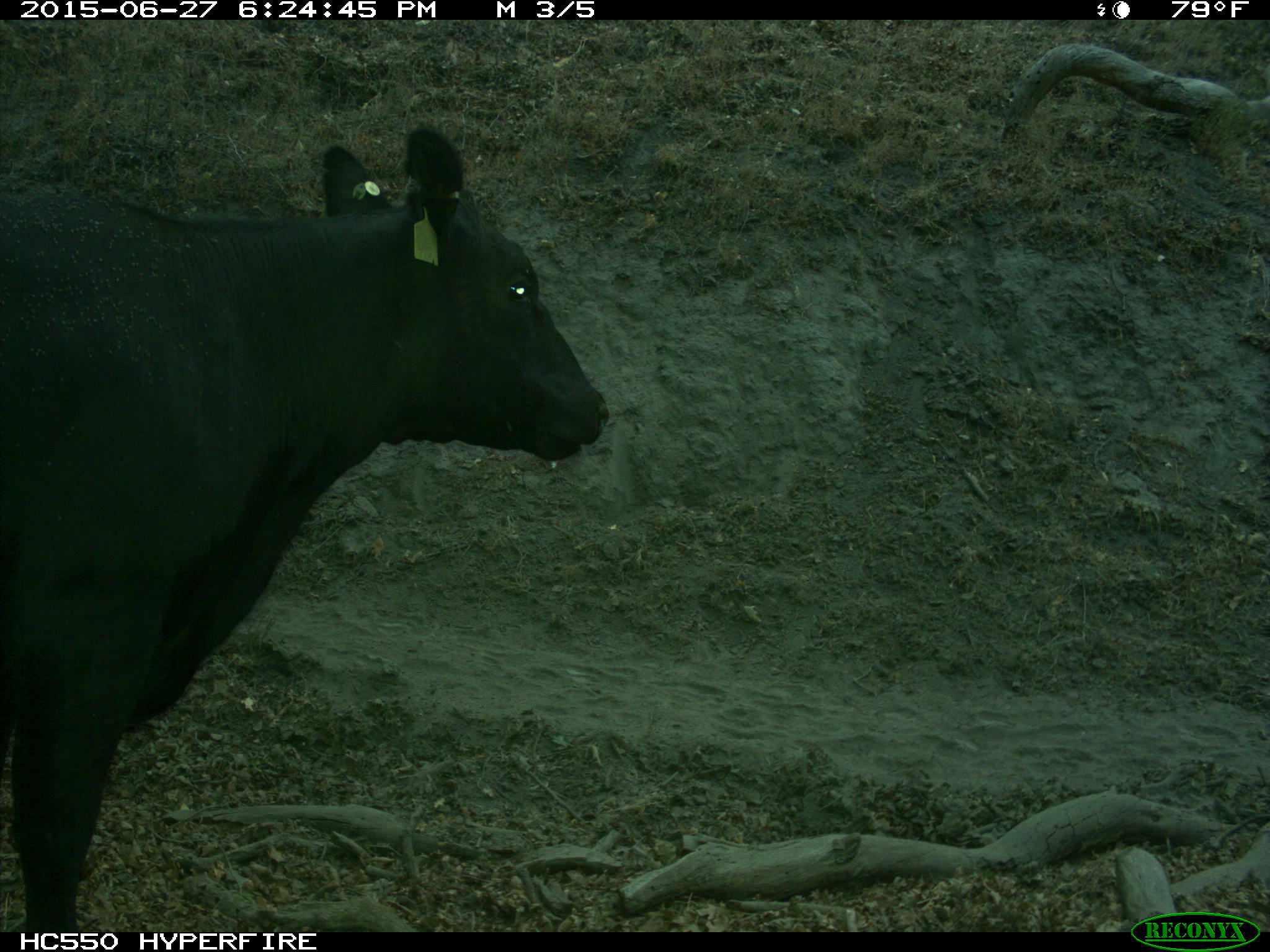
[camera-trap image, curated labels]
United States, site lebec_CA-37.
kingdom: Animalia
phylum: Chordata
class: Mammalia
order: Artiodactyla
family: Bovidae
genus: Bos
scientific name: Bos taurus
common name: domestic cow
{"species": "Bos taurus (domestic cow)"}